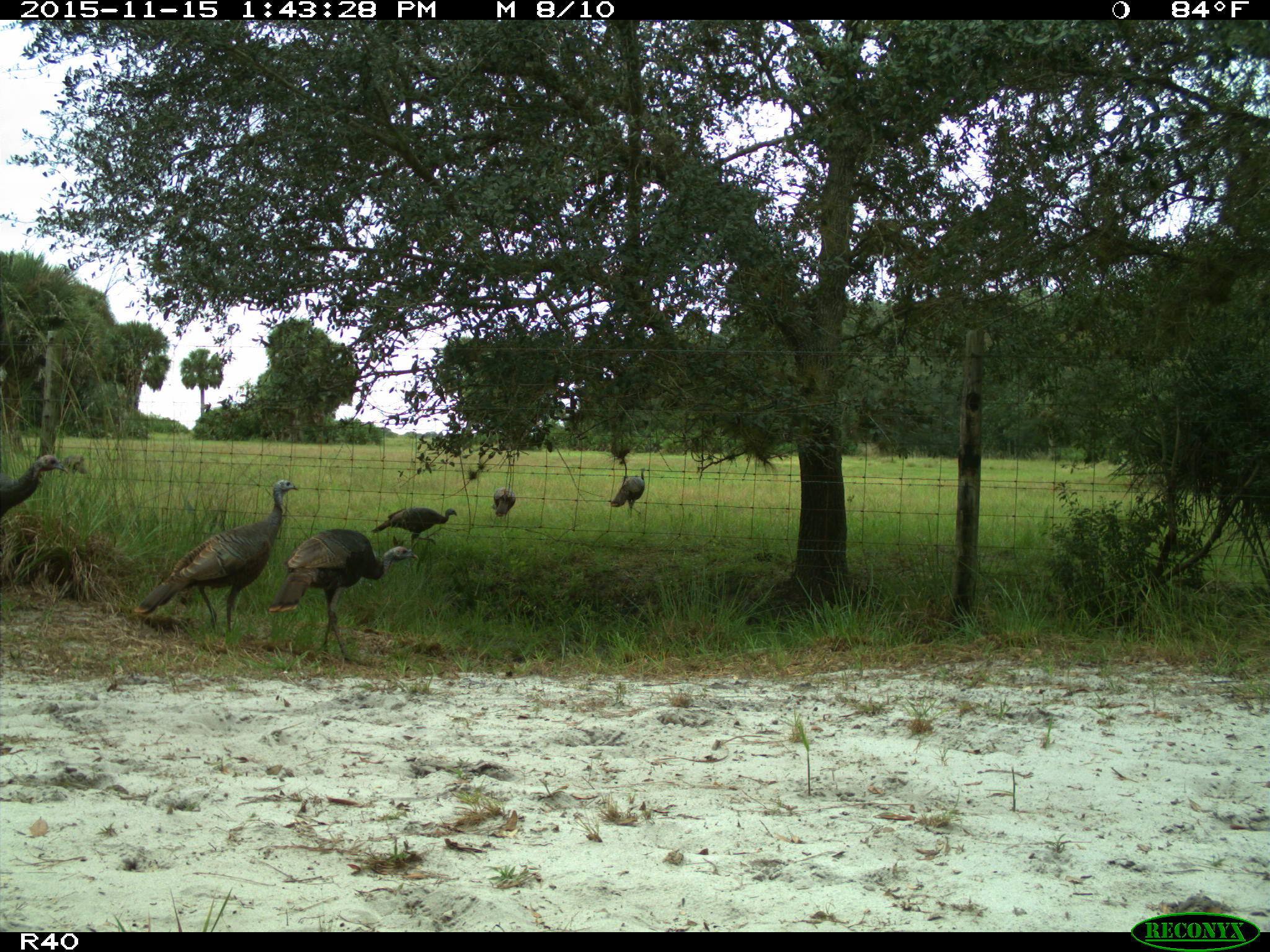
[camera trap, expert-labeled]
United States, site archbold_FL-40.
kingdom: Animalia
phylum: Chordata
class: Aves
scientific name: Aves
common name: birds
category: unidentified bird